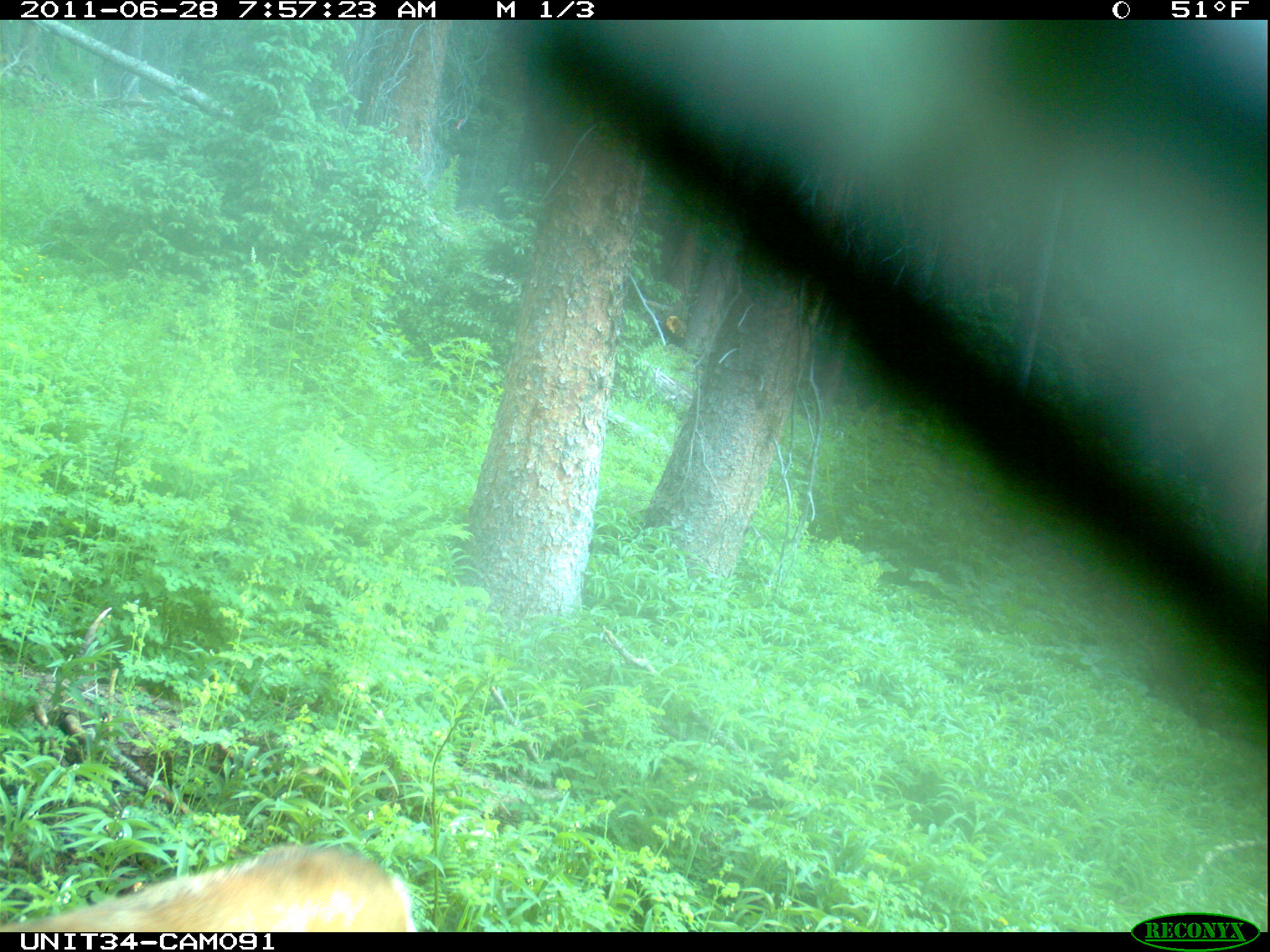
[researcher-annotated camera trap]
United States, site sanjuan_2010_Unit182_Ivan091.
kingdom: Animalia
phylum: Chordata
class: Mammalia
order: Artiodactyla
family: Cervidae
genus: Odocoileus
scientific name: Odocoileus hemionus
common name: mule deer